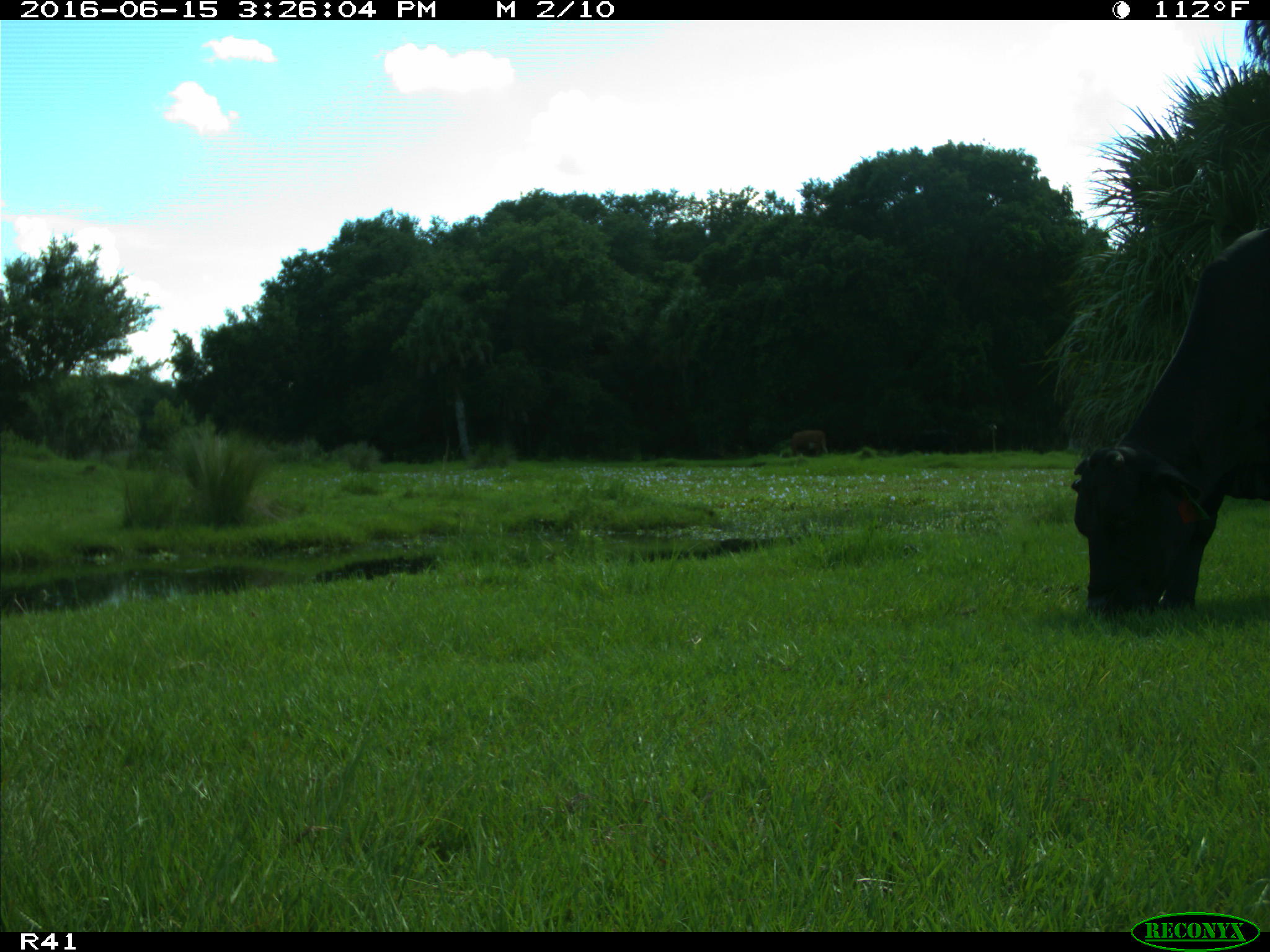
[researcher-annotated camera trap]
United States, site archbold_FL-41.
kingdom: Animalia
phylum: Chordata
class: Mammalia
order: Artiodactyla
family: Bovidae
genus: Bos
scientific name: Bos taurus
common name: domestic cow